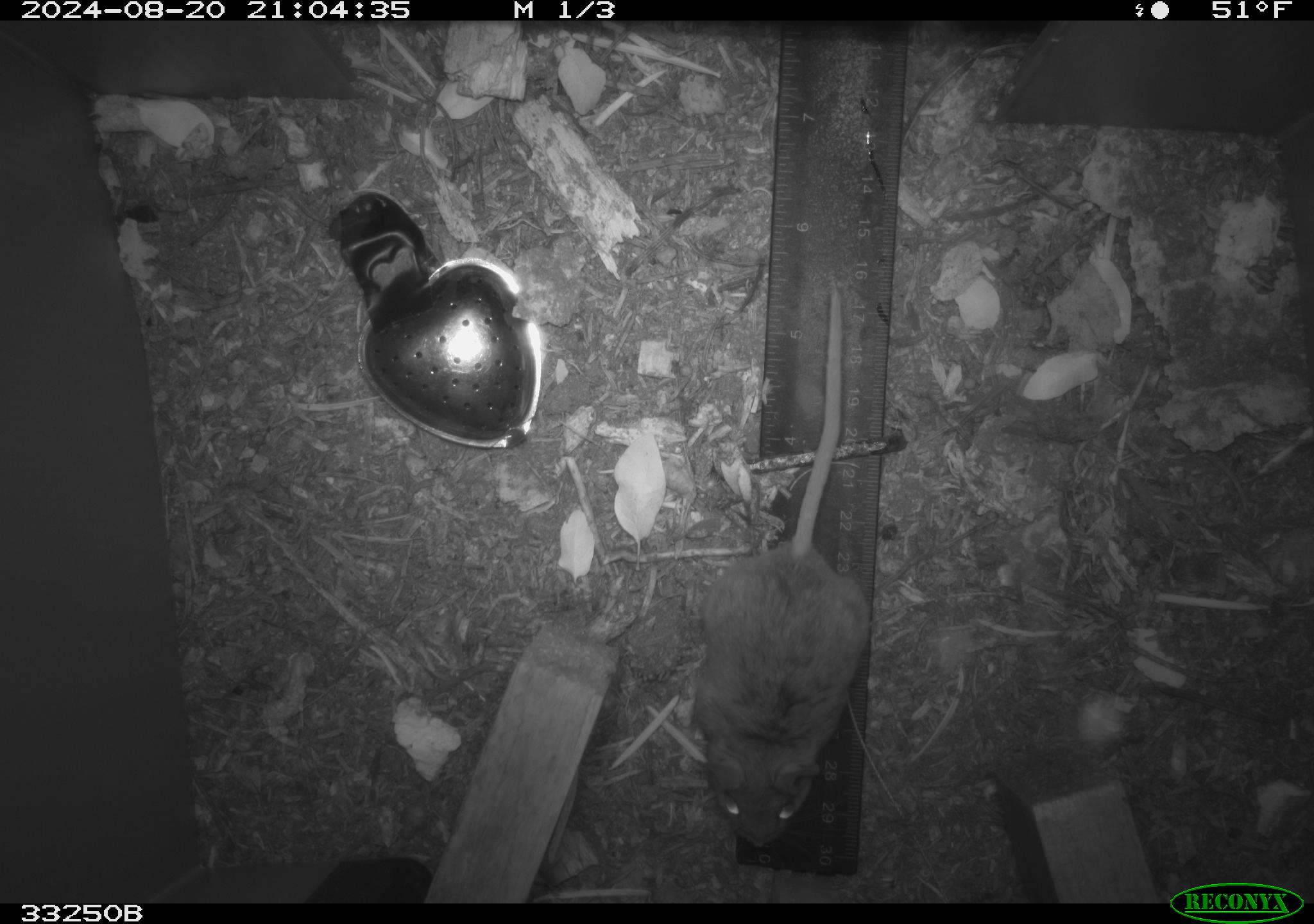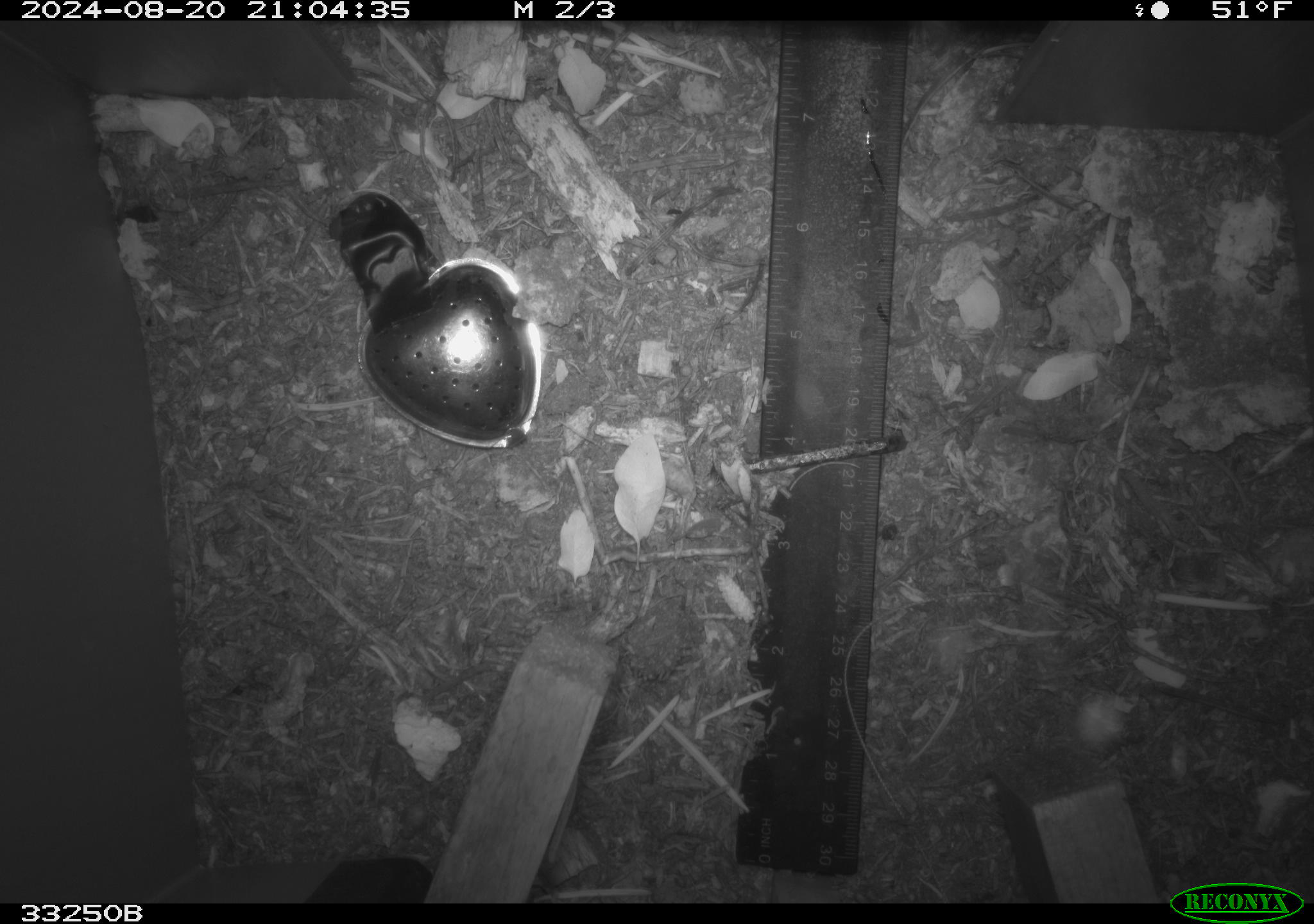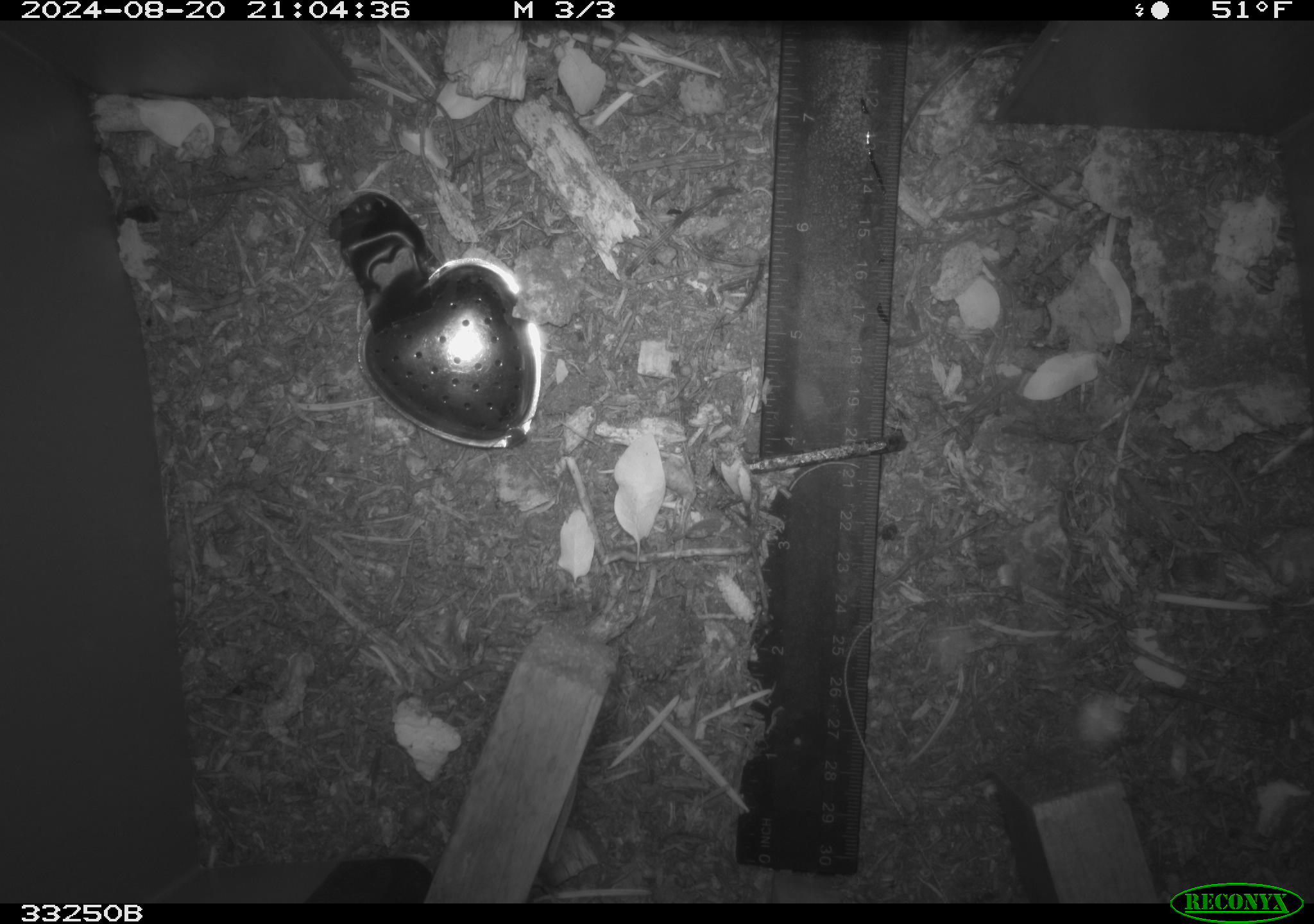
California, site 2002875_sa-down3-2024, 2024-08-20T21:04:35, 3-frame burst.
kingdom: Animalia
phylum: Chordata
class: Mammalia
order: Rodentia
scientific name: Rodentia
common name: rodent